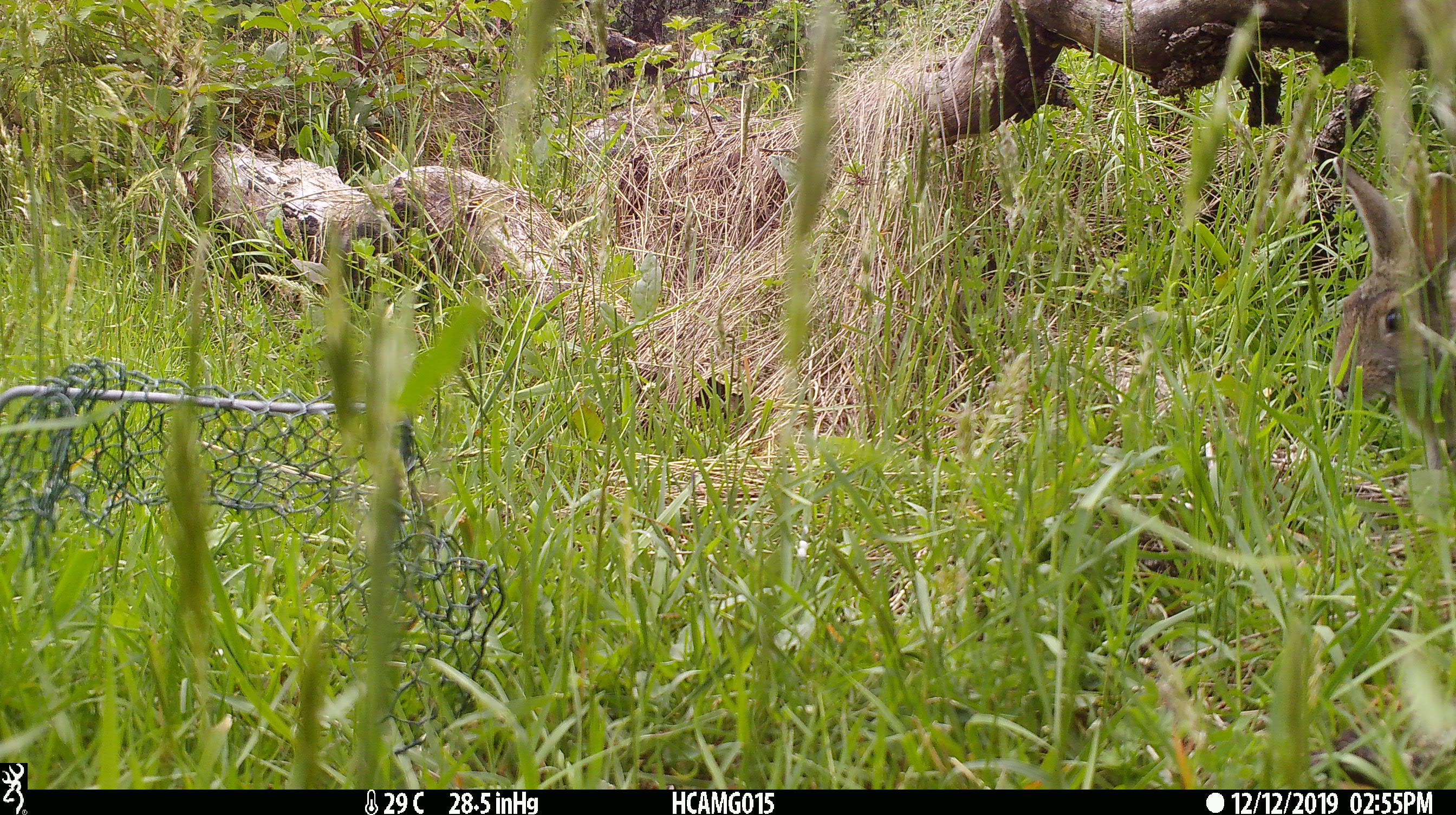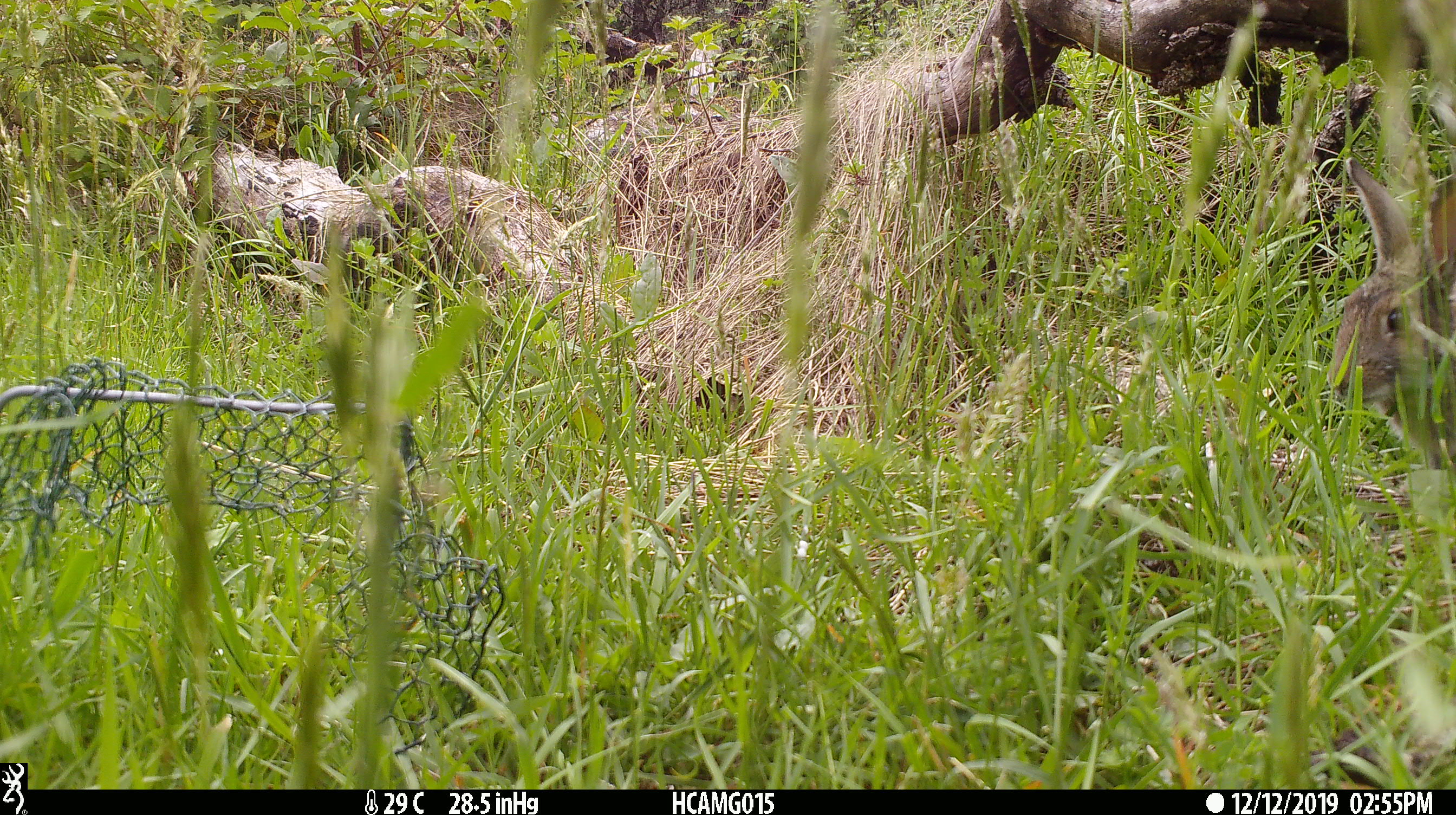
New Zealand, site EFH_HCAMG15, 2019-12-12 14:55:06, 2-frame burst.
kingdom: Animalia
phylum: Chordata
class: Mammalia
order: Lagomorpha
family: Leporidae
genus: Lepus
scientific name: Lepus europaeus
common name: brown hare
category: hare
Hare (brown hare) (Lepus europaeus).